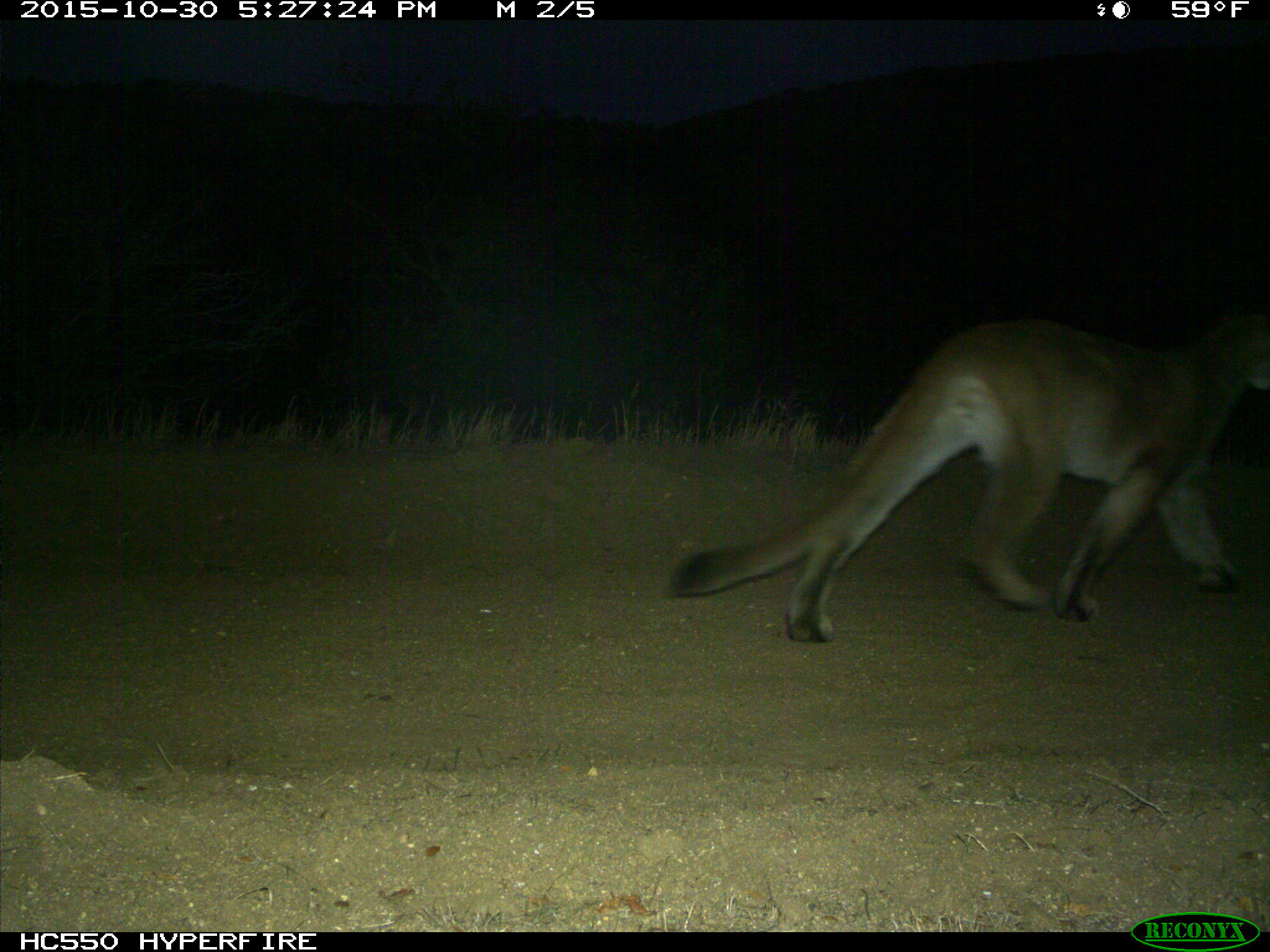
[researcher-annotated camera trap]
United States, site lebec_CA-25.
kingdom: Animalia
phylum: Chordata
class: Mammalia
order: Carnivora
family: Felidae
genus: Puma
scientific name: Puma concolor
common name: mountain lion